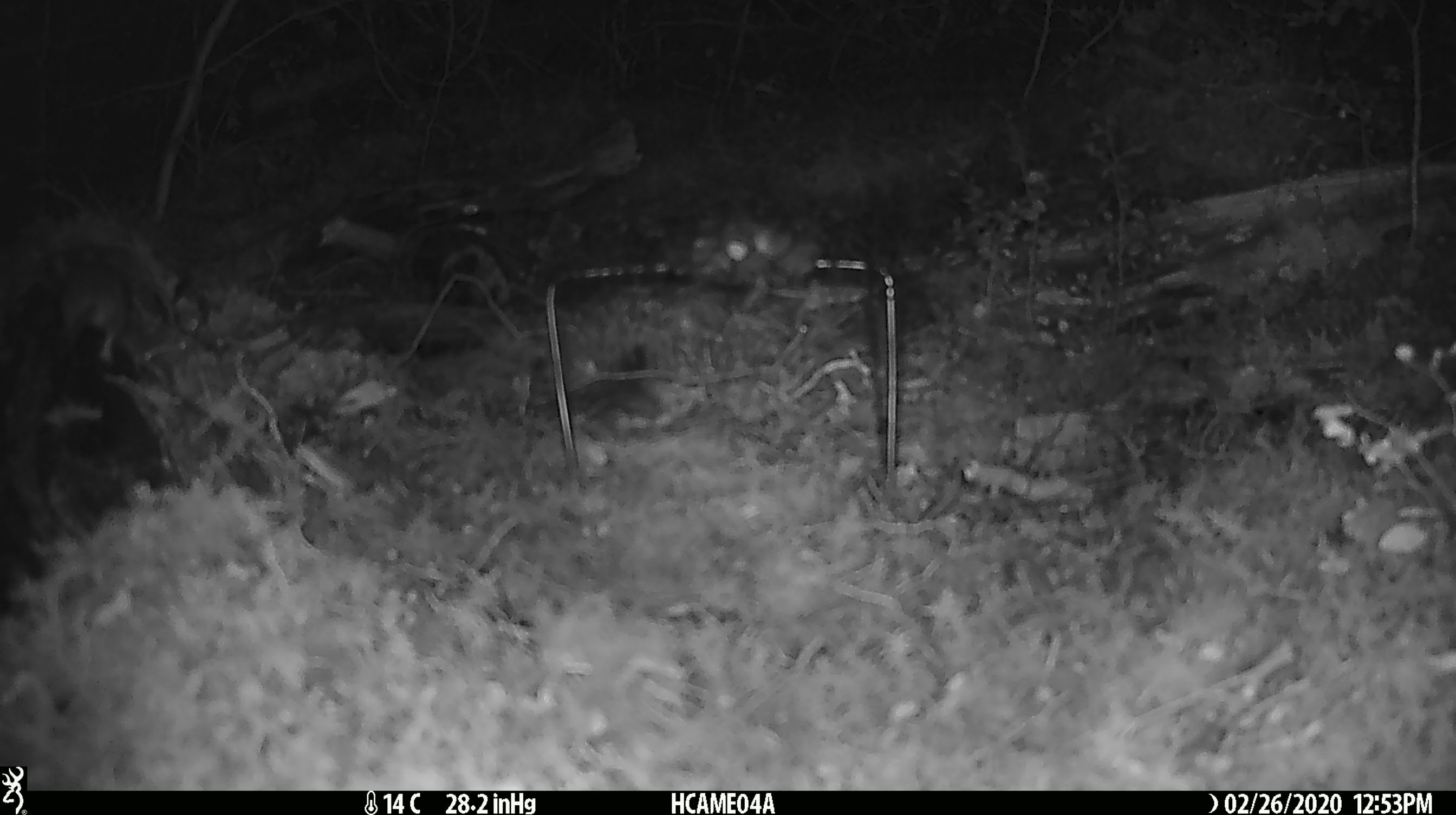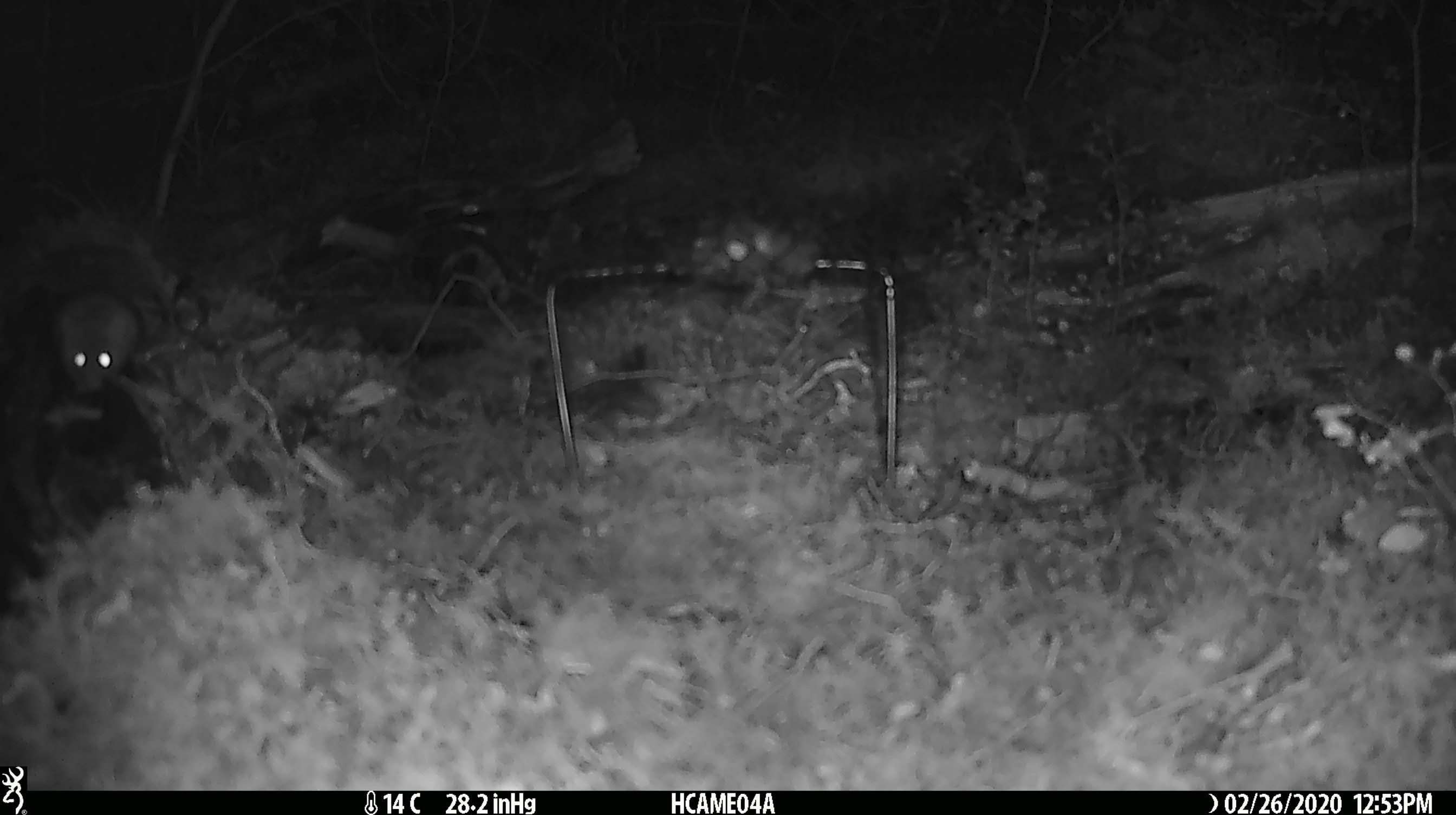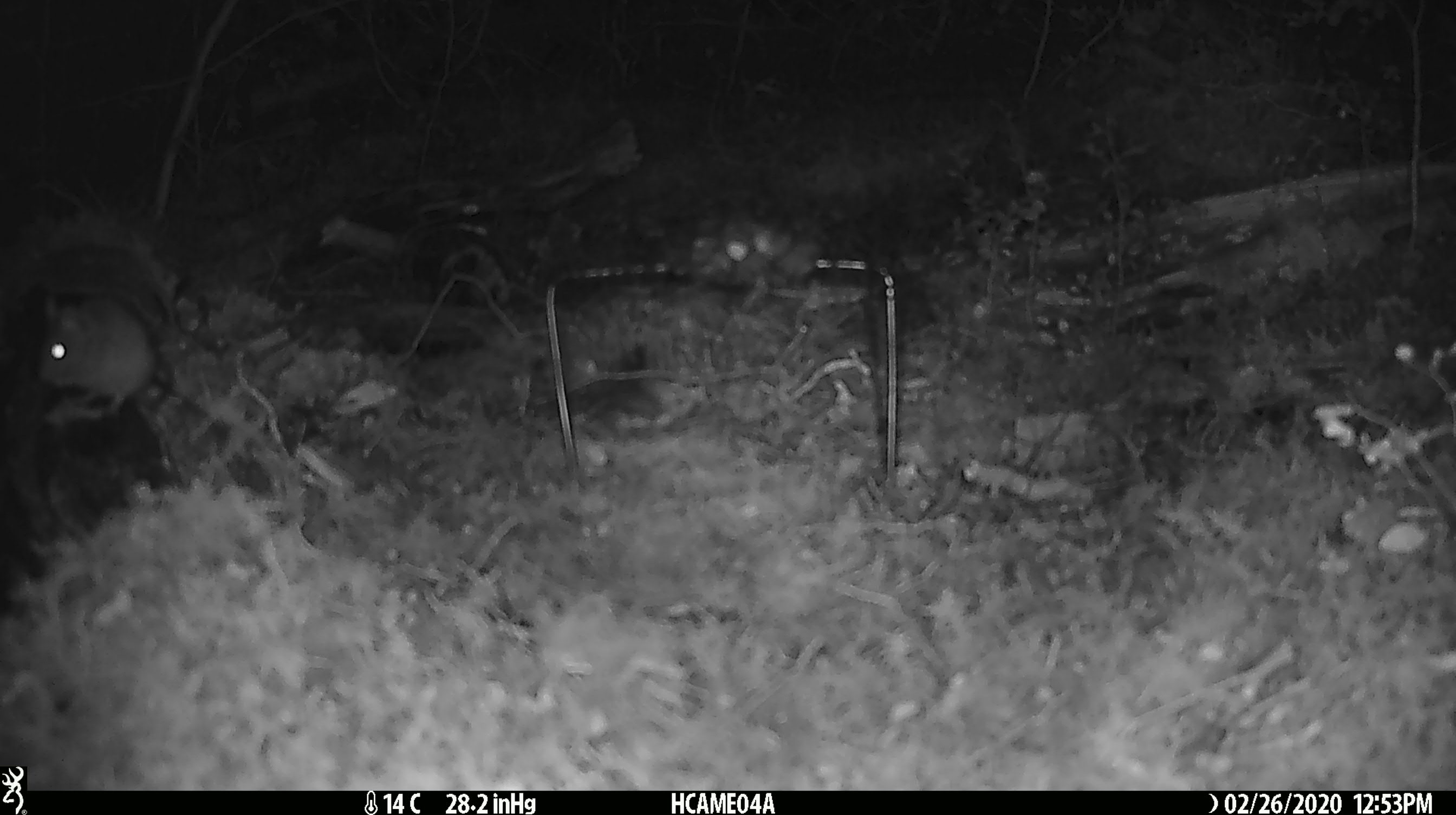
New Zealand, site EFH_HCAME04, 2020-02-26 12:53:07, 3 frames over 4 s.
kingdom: Animalia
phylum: Chordata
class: Mammalia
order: Rodentia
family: Muridae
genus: Mus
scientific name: Mus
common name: mouse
Mouse (Mus).